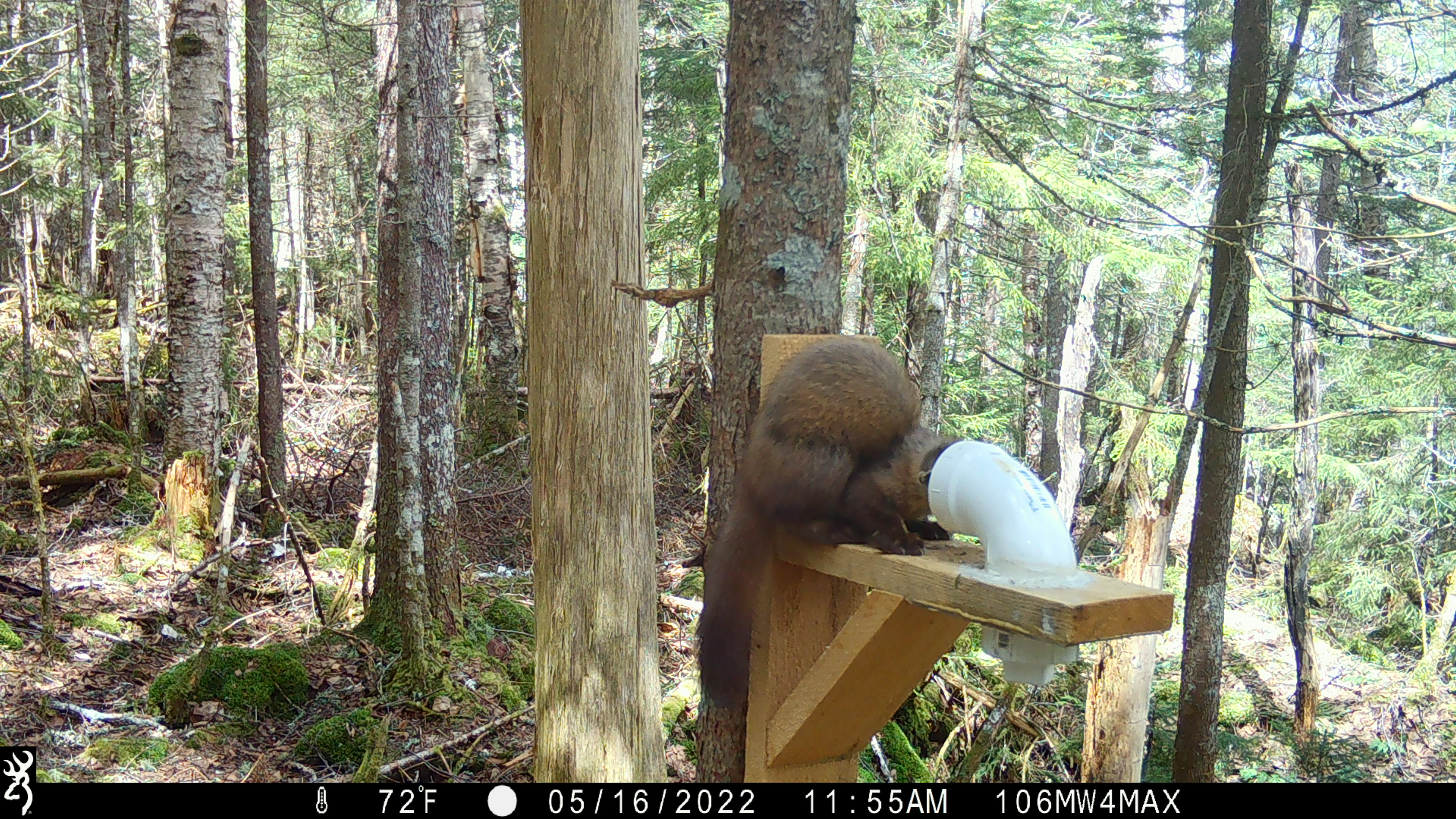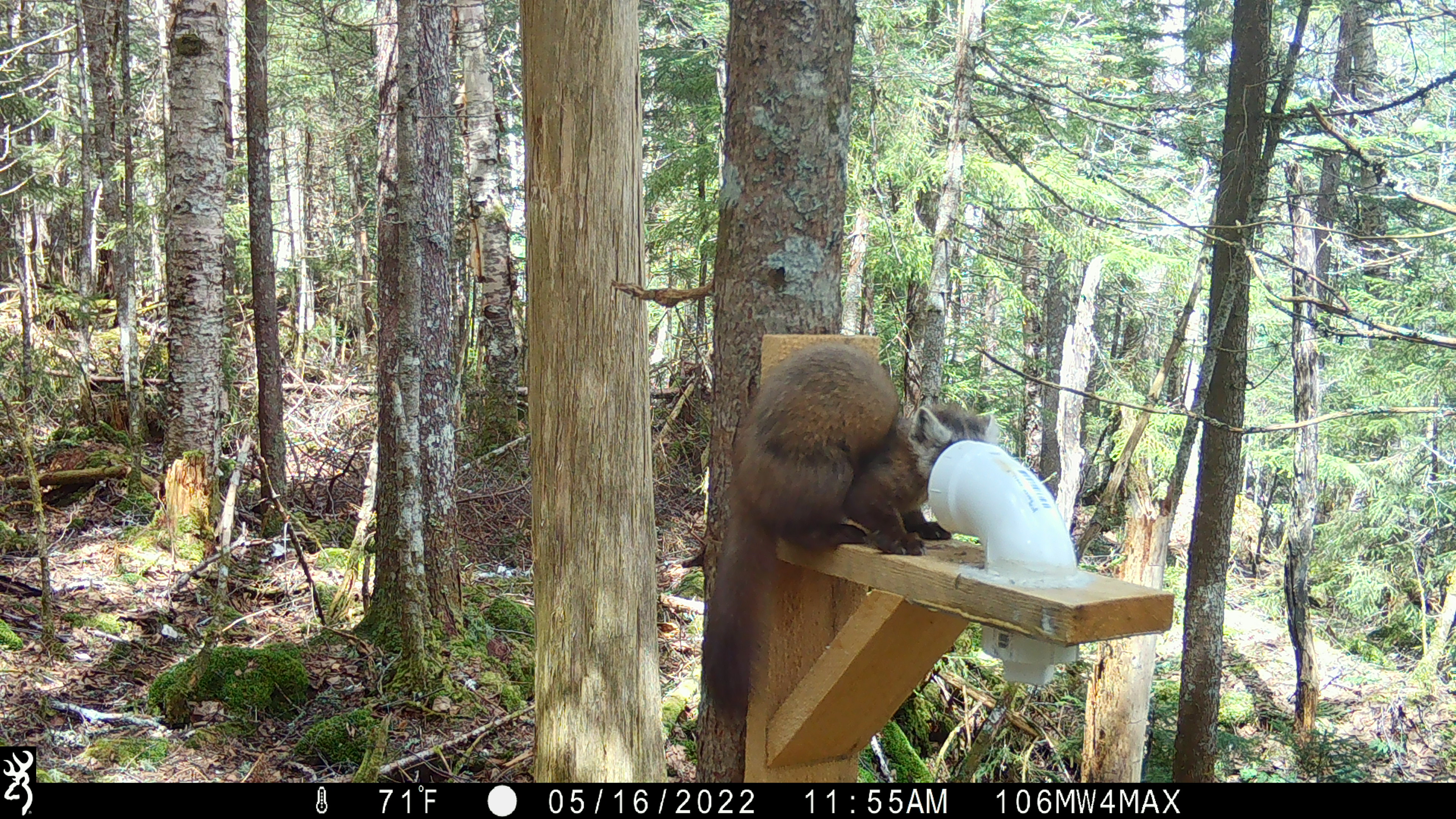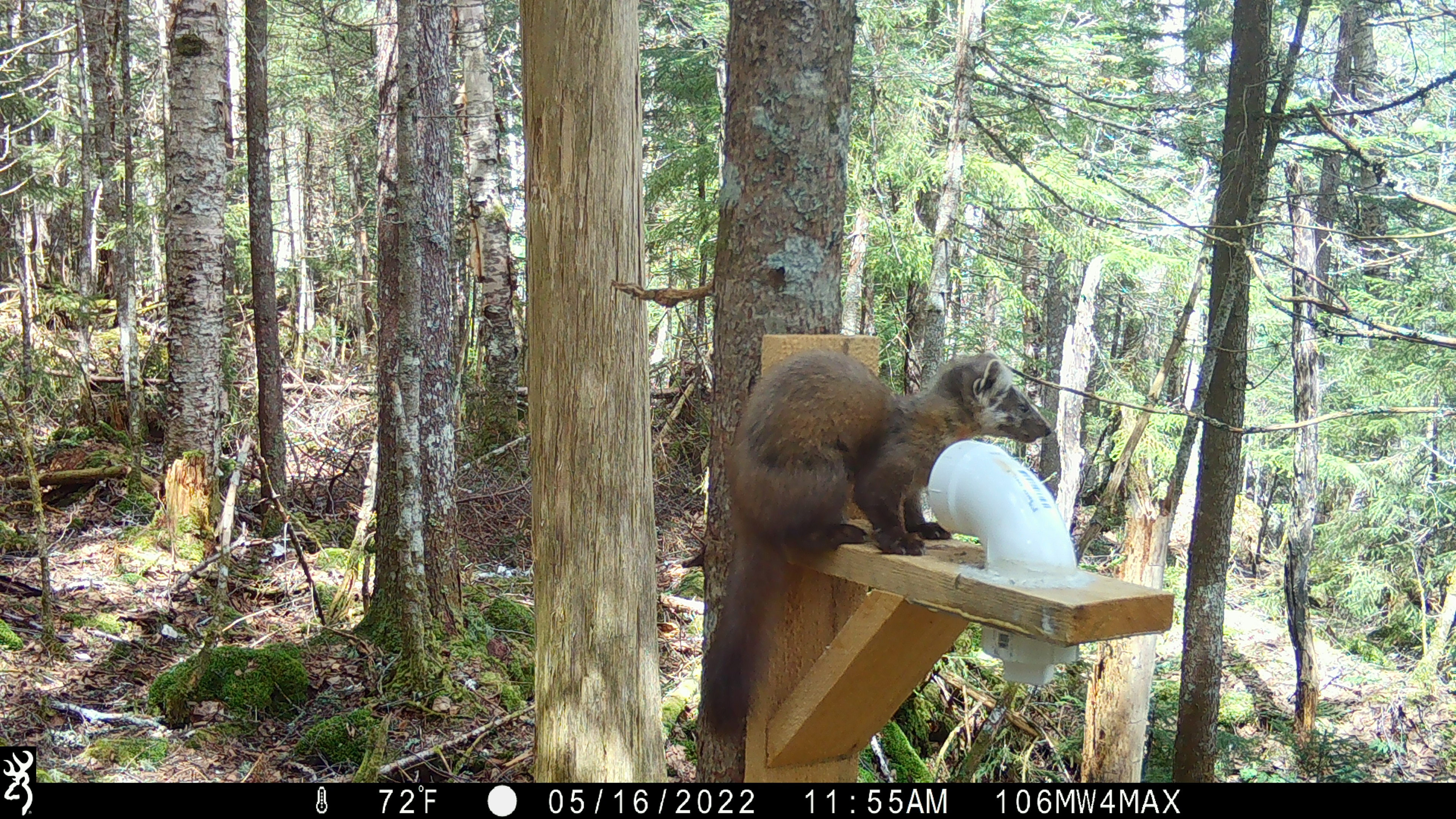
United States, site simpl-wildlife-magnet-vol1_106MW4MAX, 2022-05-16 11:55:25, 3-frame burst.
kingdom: Animalia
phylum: Chordata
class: Mammalia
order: Carnivora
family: Mustelidae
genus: Martes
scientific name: Martes americana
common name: american marten